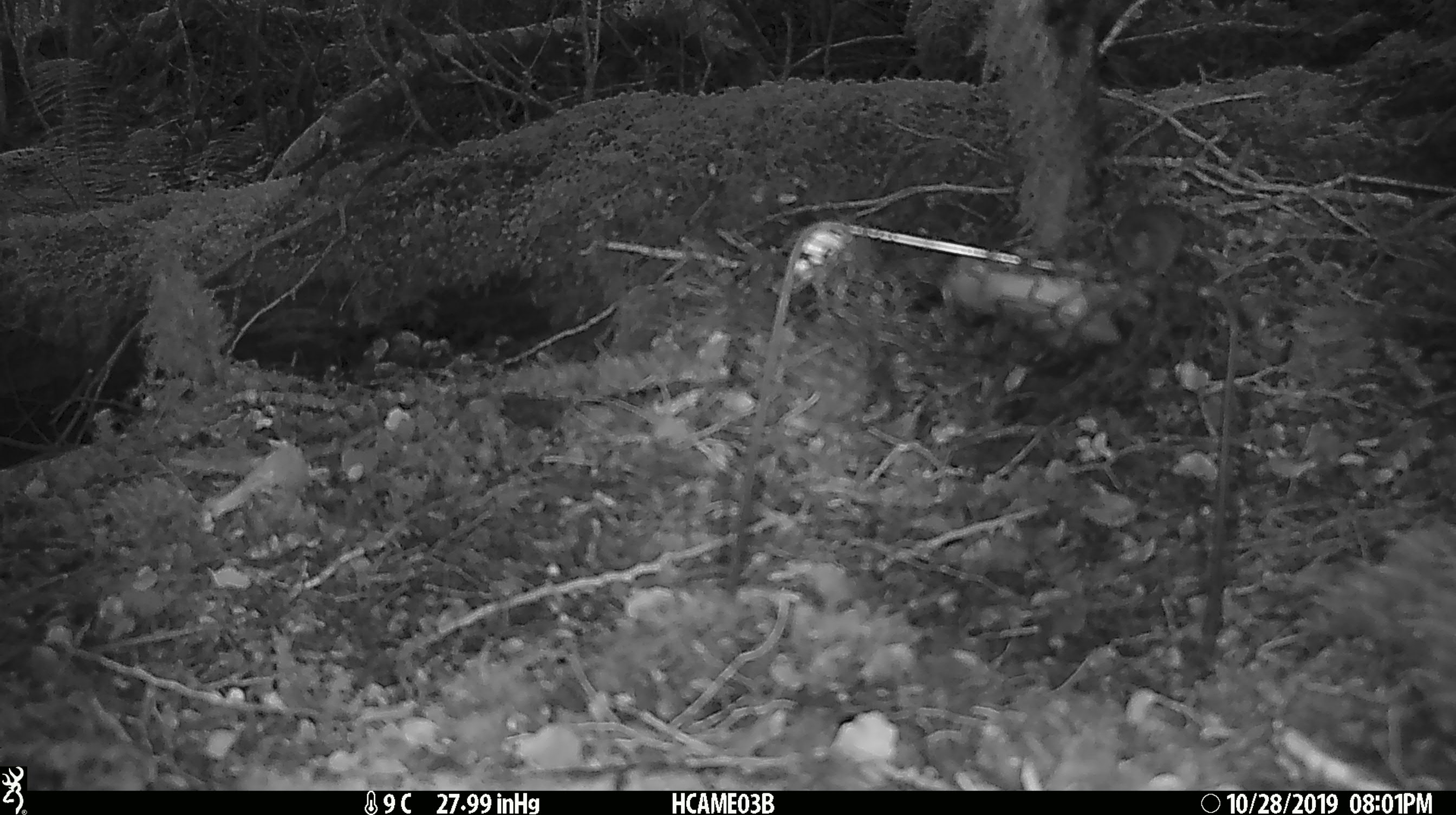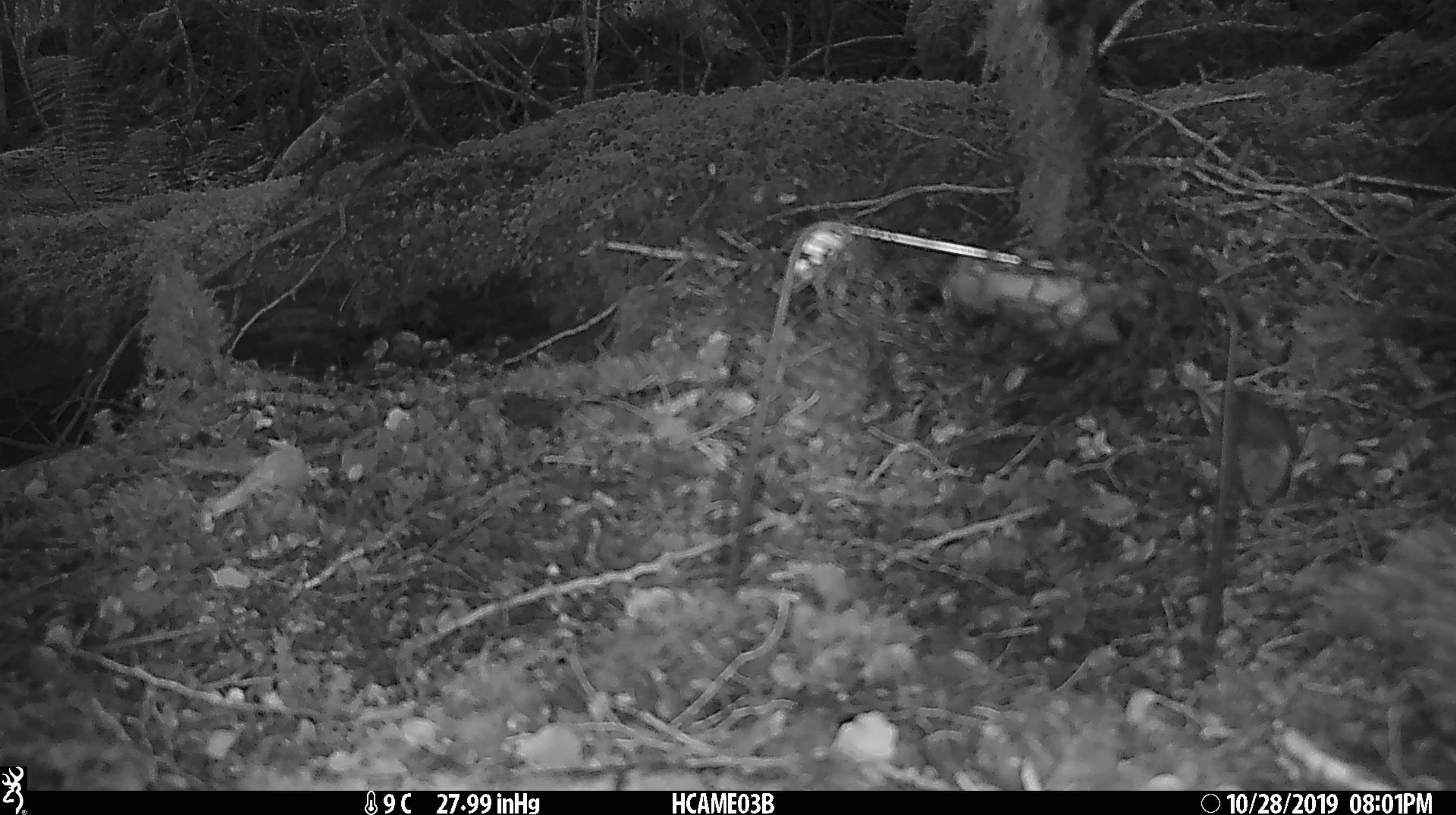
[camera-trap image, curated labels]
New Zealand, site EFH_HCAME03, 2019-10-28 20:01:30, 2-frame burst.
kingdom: Animalia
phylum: Chordata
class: Mammalia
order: Rodentia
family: Muridae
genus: Mus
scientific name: Mus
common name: mouse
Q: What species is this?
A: Mouse (Mus).